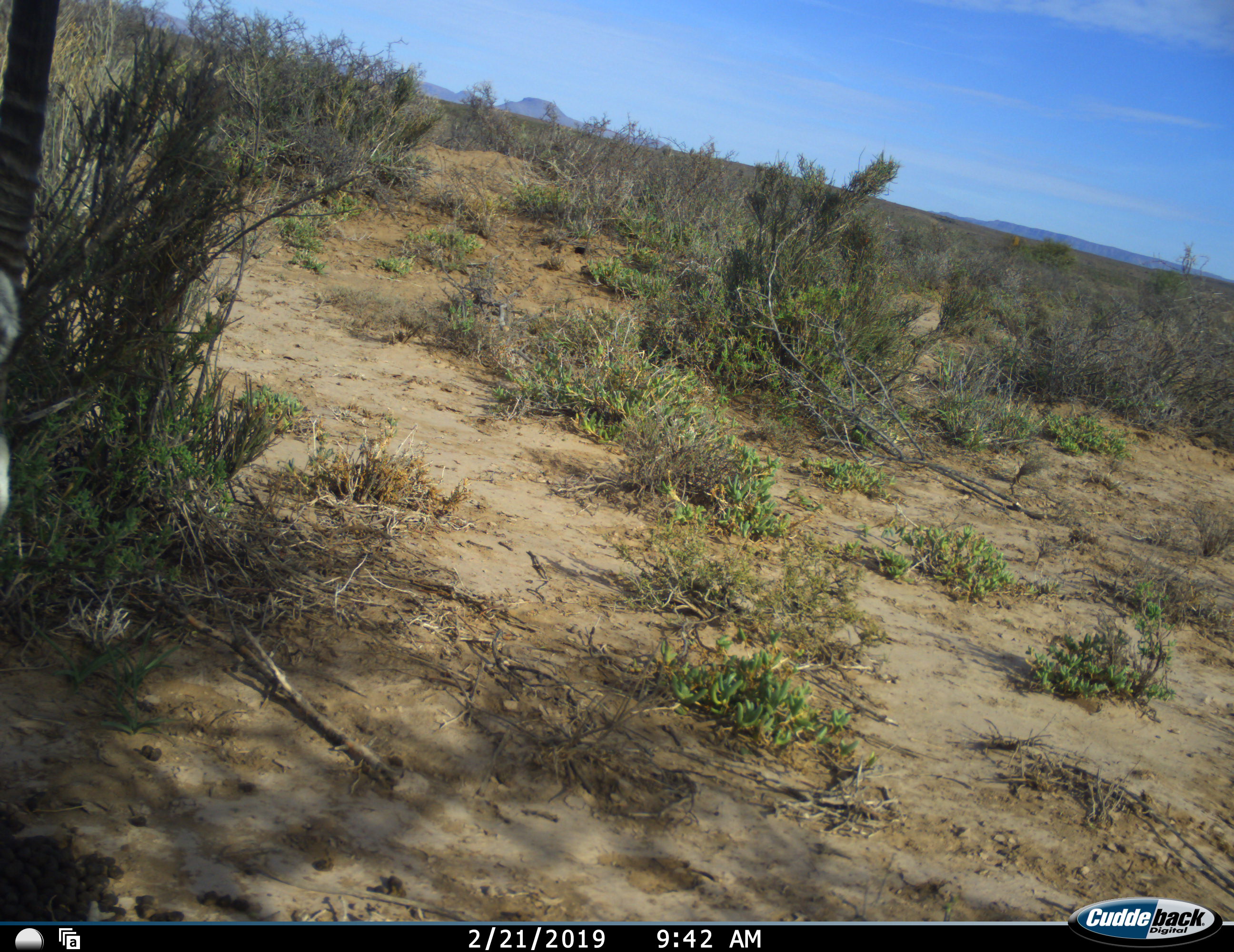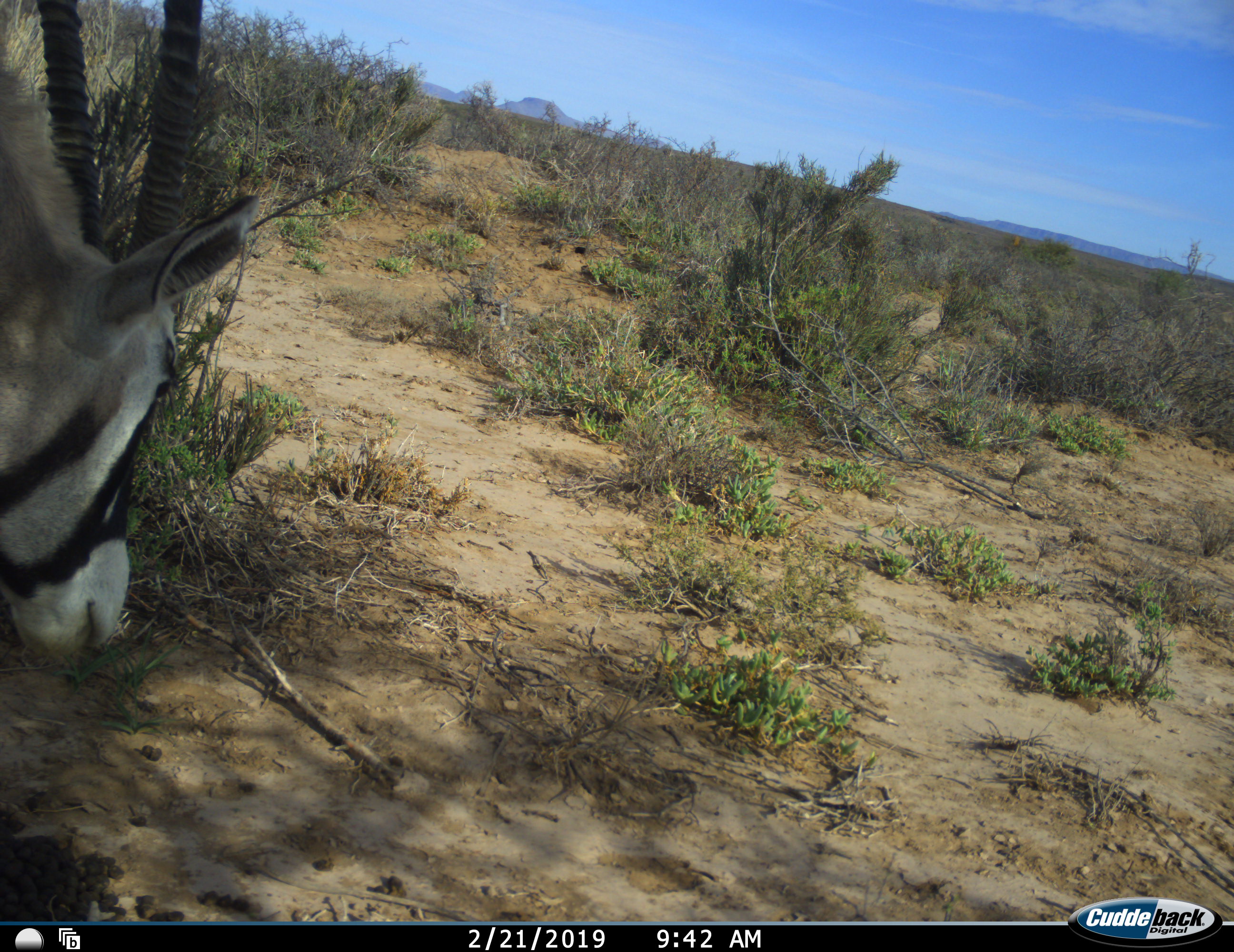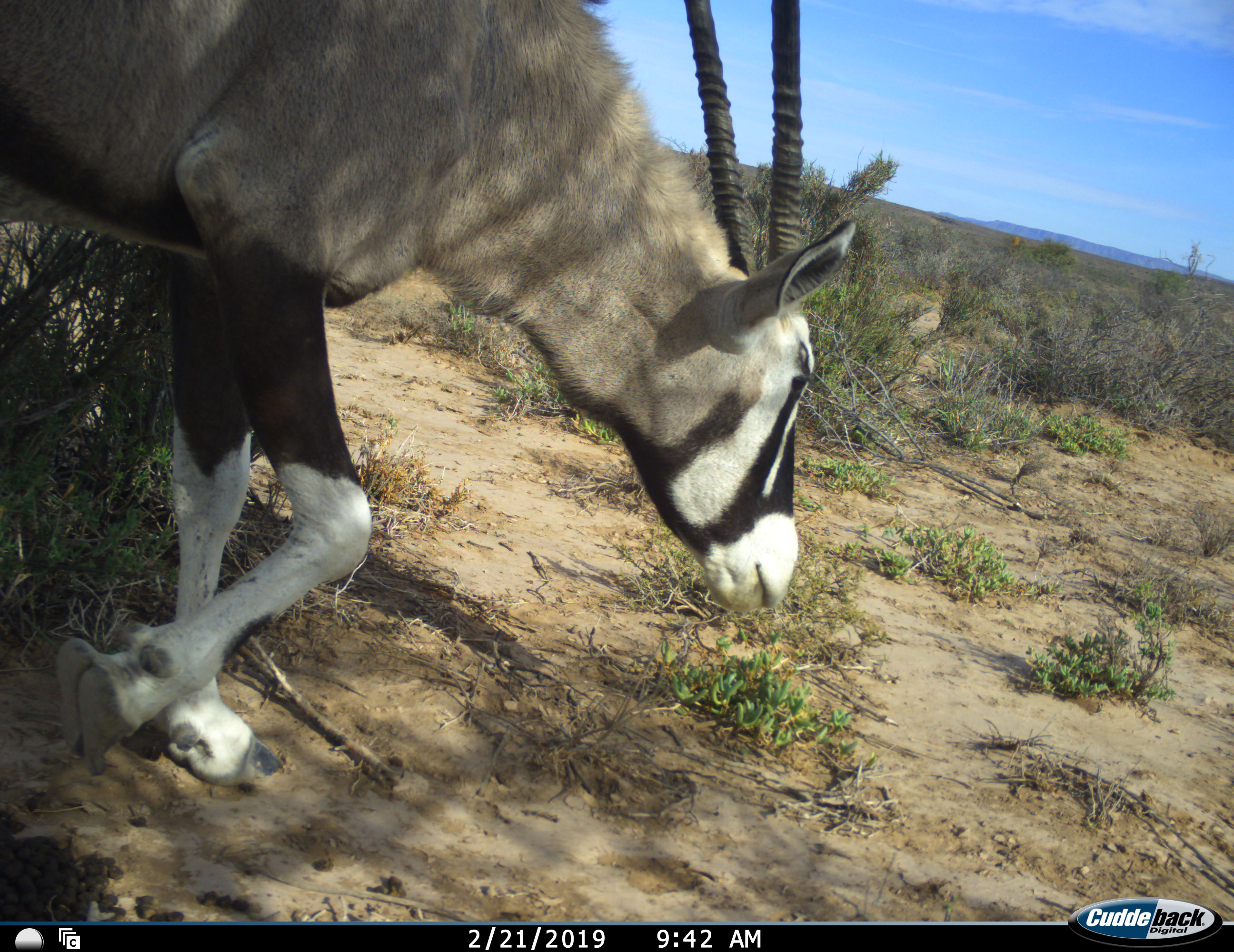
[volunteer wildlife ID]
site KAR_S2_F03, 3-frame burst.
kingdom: Animalia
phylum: Chordata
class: Mammalia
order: Artiodactyla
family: Bovidae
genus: Oryx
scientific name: Oryx gazella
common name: gemsbok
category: oryx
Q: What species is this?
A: Oryx (gemsbok) (Oryx gazella).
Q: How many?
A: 1.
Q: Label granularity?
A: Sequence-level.